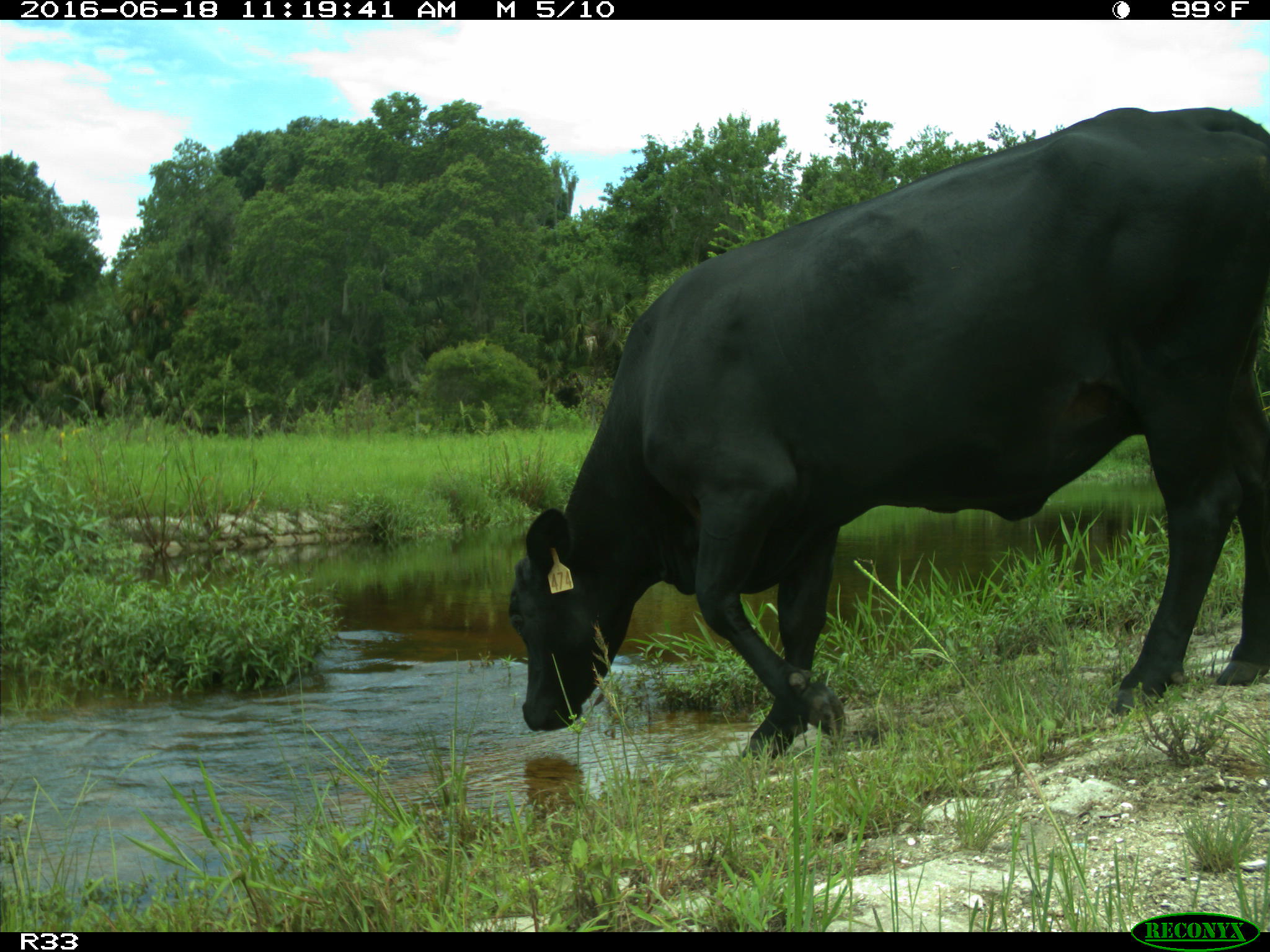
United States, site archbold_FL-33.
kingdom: Animalia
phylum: Chordata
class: Mammalia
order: Artiodactyla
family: Bovidae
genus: Bos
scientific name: Bos taurus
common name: domestic cow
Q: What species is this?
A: Bos taurus (domestic cow).